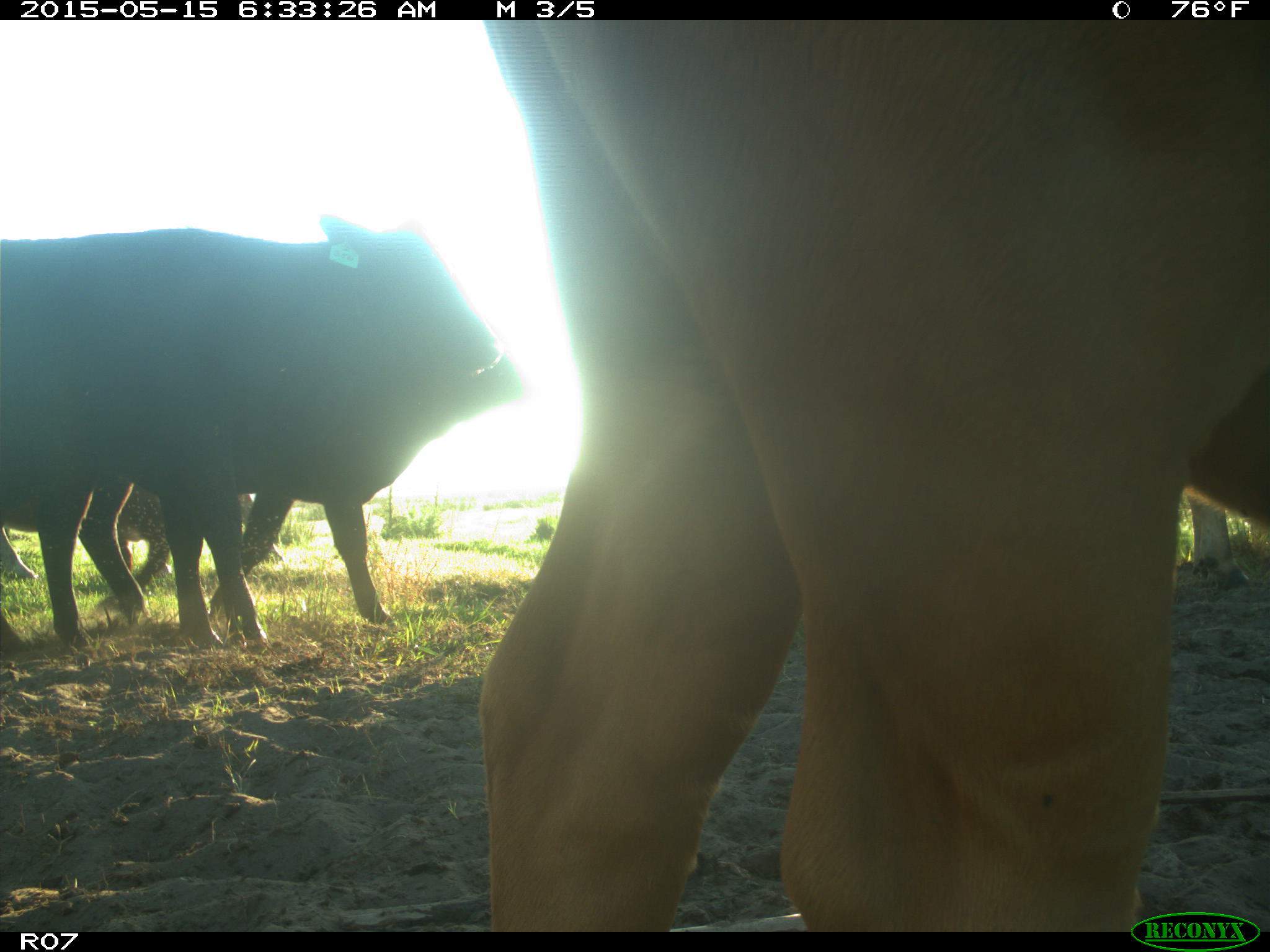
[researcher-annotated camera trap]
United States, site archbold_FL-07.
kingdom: Animalia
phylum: Chordata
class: Mammalia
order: Artiodactyla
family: Bovidae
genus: Bos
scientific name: Bos taurus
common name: domestic cow